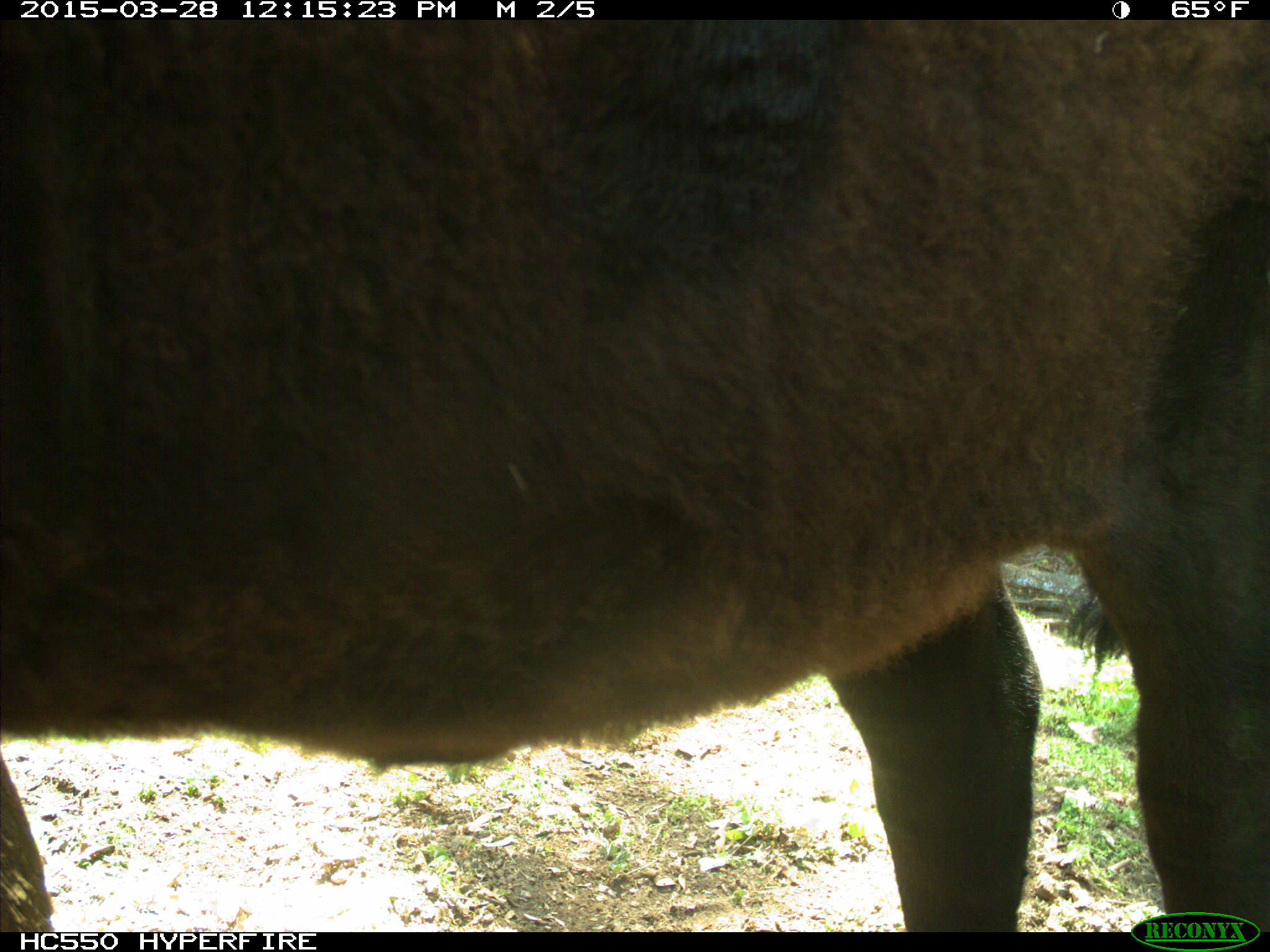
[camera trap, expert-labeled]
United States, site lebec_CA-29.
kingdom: Animalia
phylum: Chordata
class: Mammalia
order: Artiodactyla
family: Bovidae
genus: Bos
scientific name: Bos taurus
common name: domestic cow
Bos taurus (domestic cow).